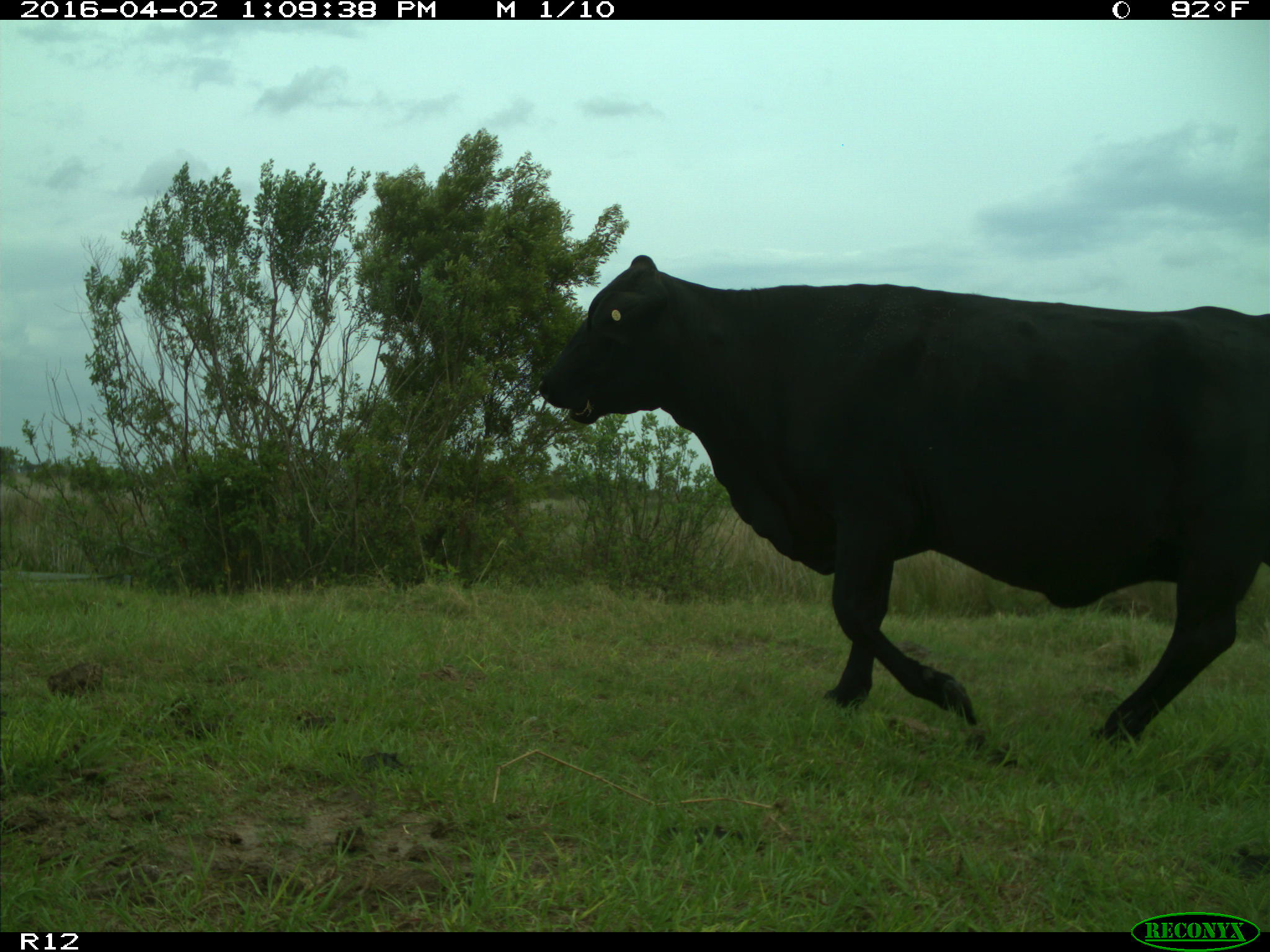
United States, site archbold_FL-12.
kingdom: Animalia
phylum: Chordata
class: Mammalia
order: Artiodactyla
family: Bovidae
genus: Bos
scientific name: Bos taurus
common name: domestic cow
Bos taurus (domestic cow).